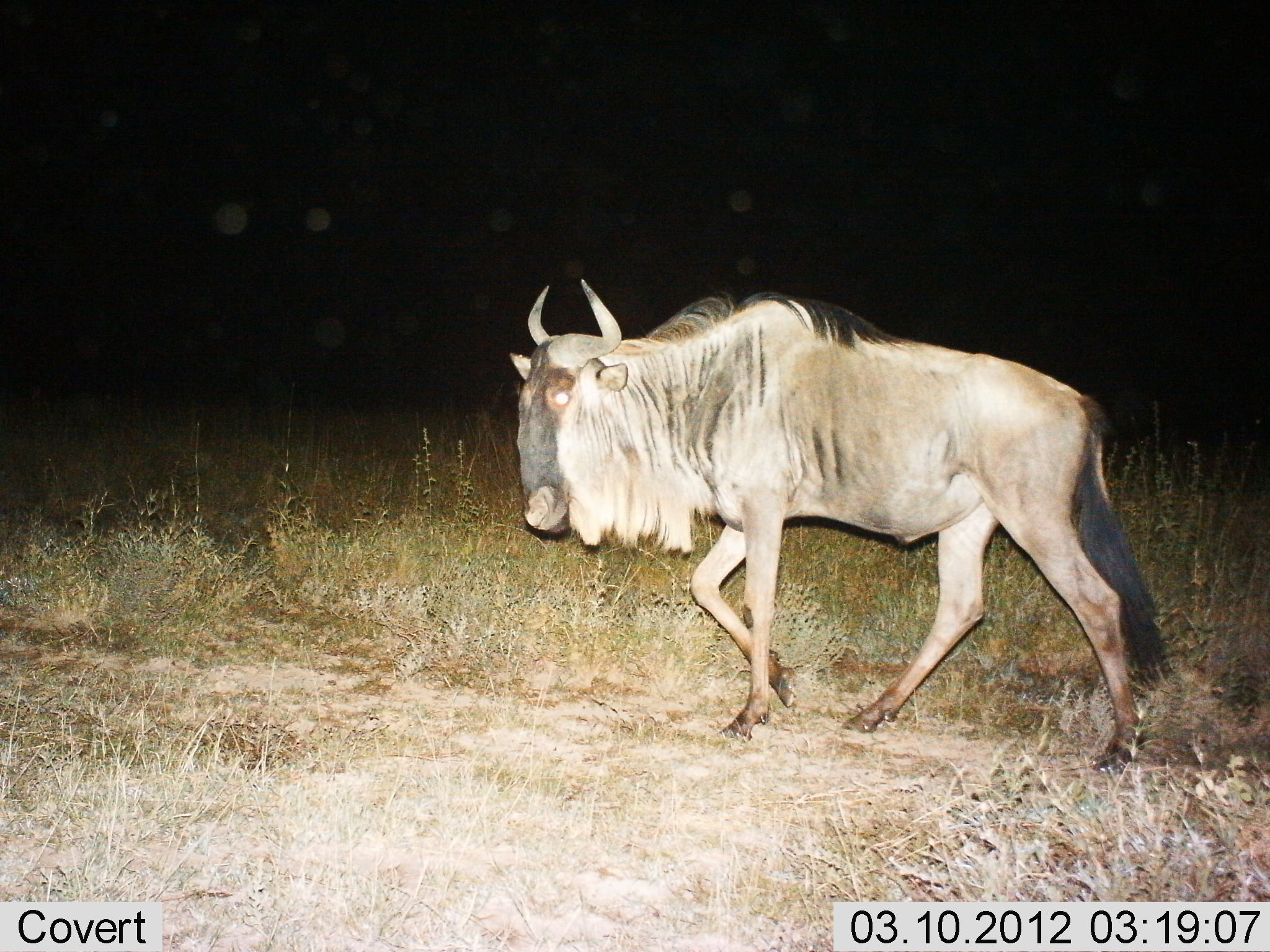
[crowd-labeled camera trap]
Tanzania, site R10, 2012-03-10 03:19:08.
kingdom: Animalia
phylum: Chordata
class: Mammalia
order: Artiodactyla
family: Bovidae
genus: Connochaetes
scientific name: Connochaetes taurinus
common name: blue wildebeest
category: wildebeest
Wildebeest (blue wildebeest) (Connochaetes taurinus), count 1. Behavior (volunteer vote fractions): standing 5%, resting 0%, moving 100%, interacting 0%. Young present (vote fraction): 0%. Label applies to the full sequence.